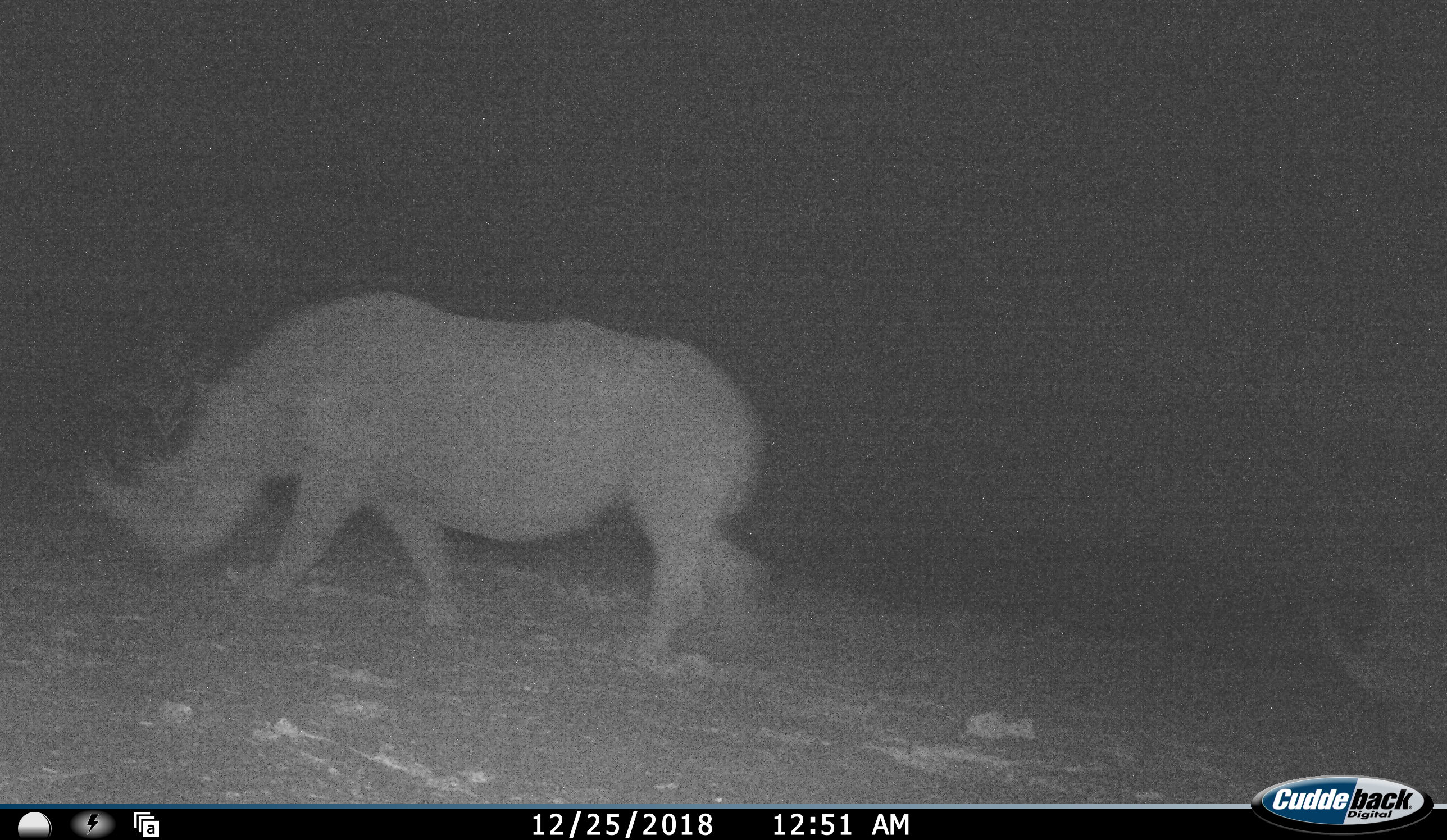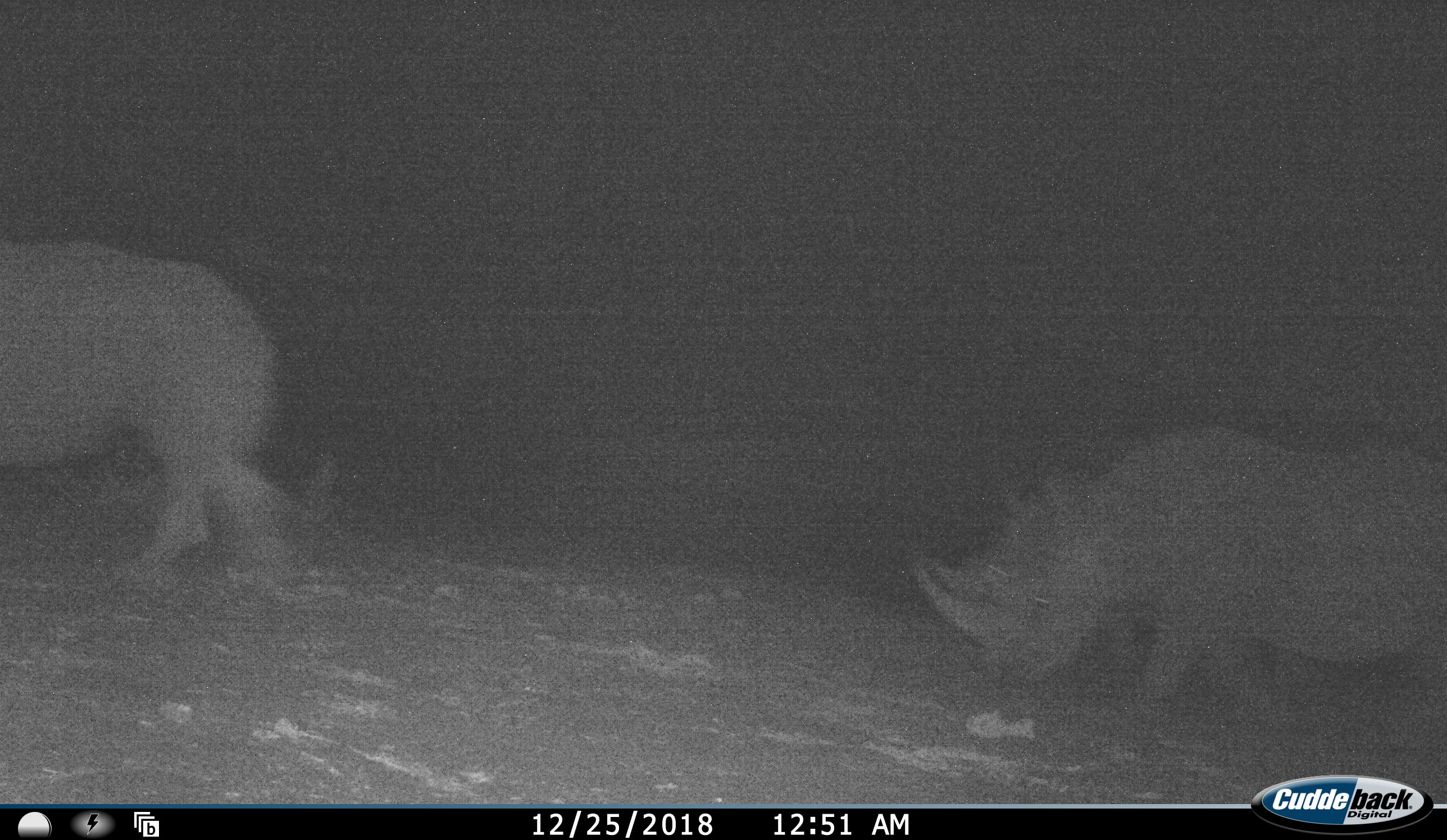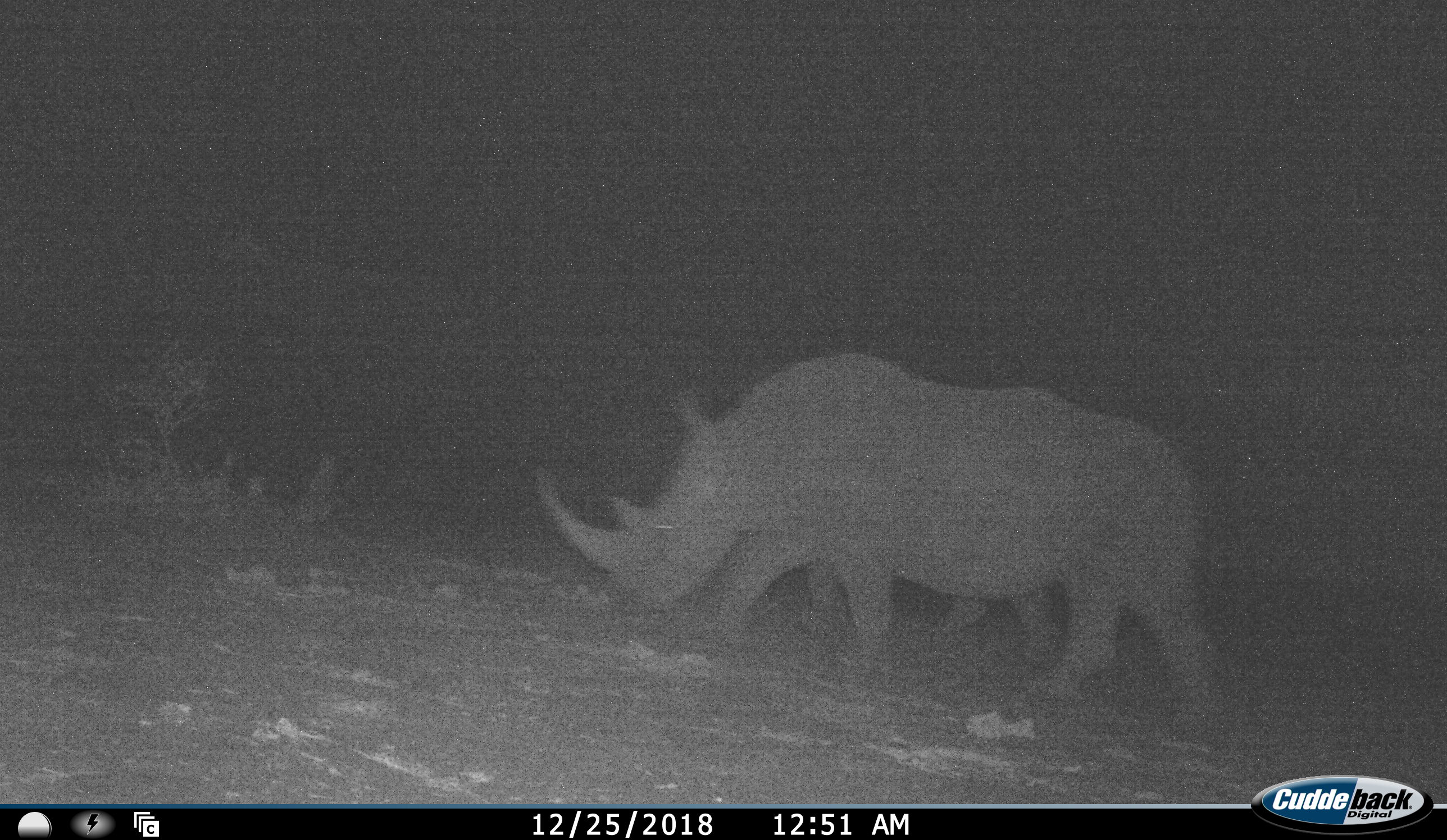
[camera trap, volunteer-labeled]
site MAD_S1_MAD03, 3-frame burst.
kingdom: Animalia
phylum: Chordata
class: Mammalia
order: Perissodactyla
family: Rhinocerotidae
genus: Ceratotherium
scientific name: Ceratotherium simum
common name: white rhinoceros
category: rhinoceroswhite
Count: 3.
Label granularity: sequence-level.